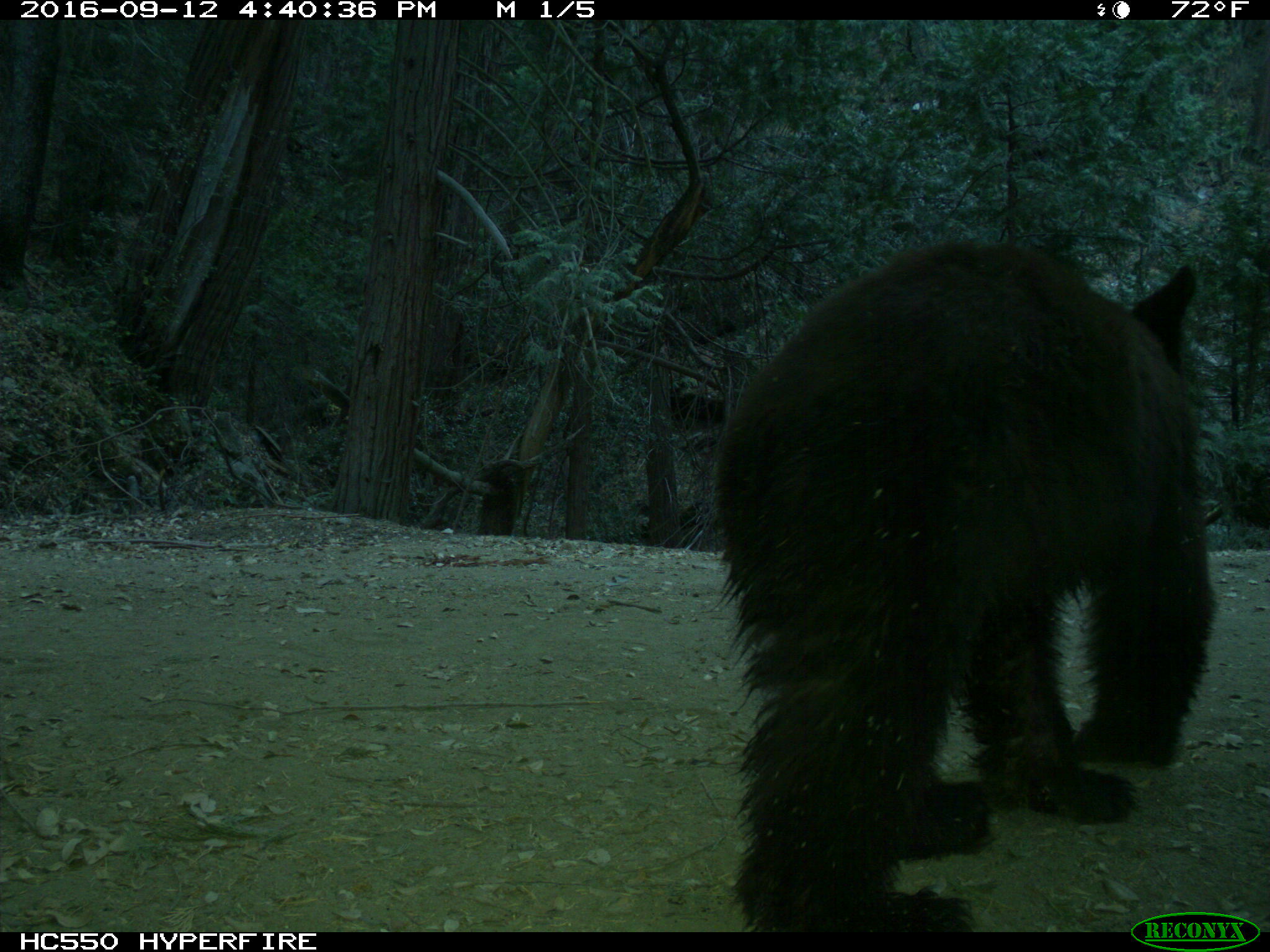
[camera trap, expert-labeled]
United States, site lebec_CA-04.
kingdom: Animalia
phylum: Chordata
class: Mammalia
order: Carnivora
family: Ursidae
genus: Ursus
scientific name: Ursus americanus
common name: american black bear